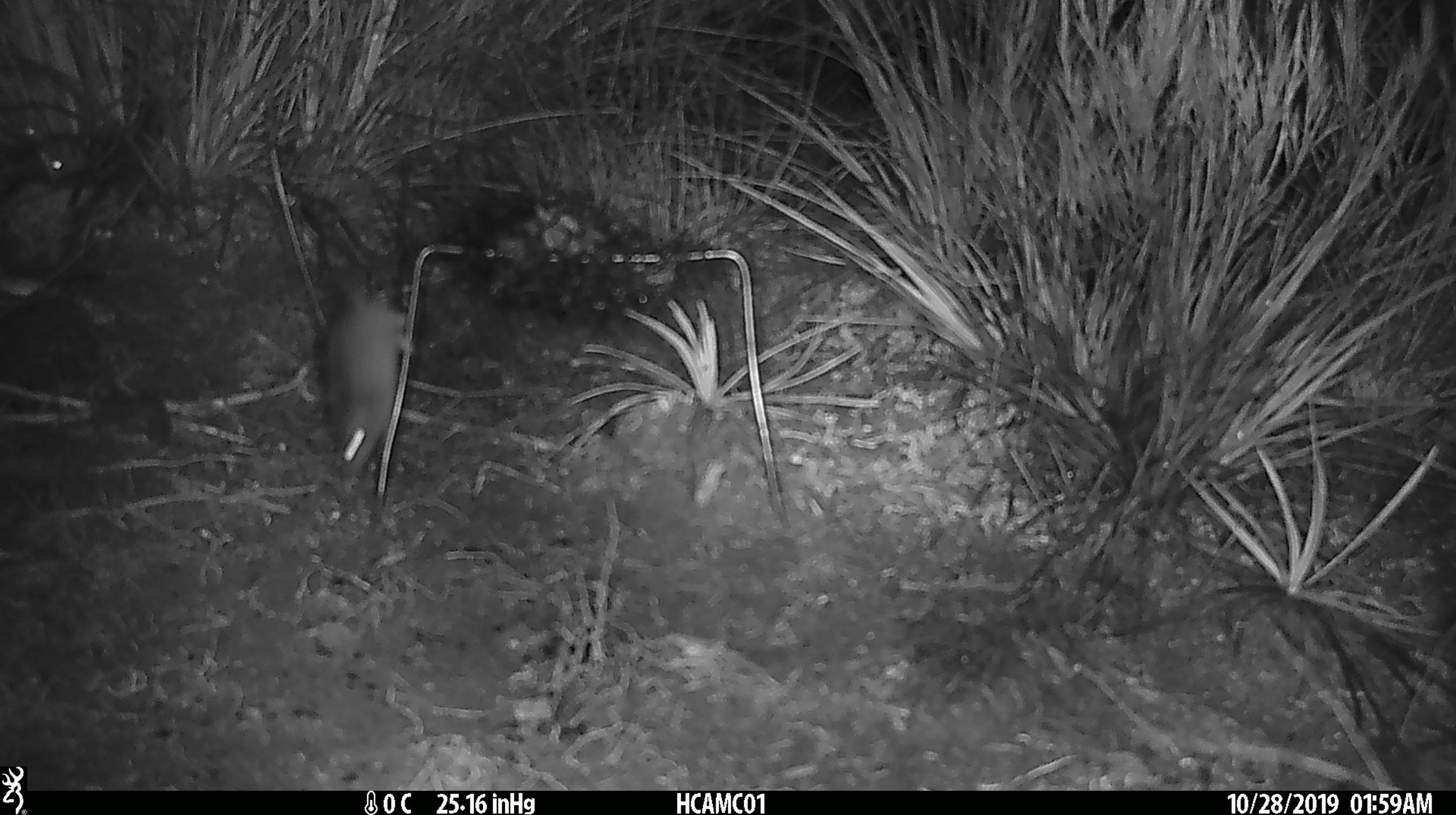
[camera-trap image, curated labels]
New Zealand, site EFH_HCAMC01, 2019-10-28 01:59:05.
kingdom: Animalia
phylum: Chordata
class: Mammalia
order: Rodentia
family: Muridae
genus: Mus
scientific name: Mus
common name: mouse